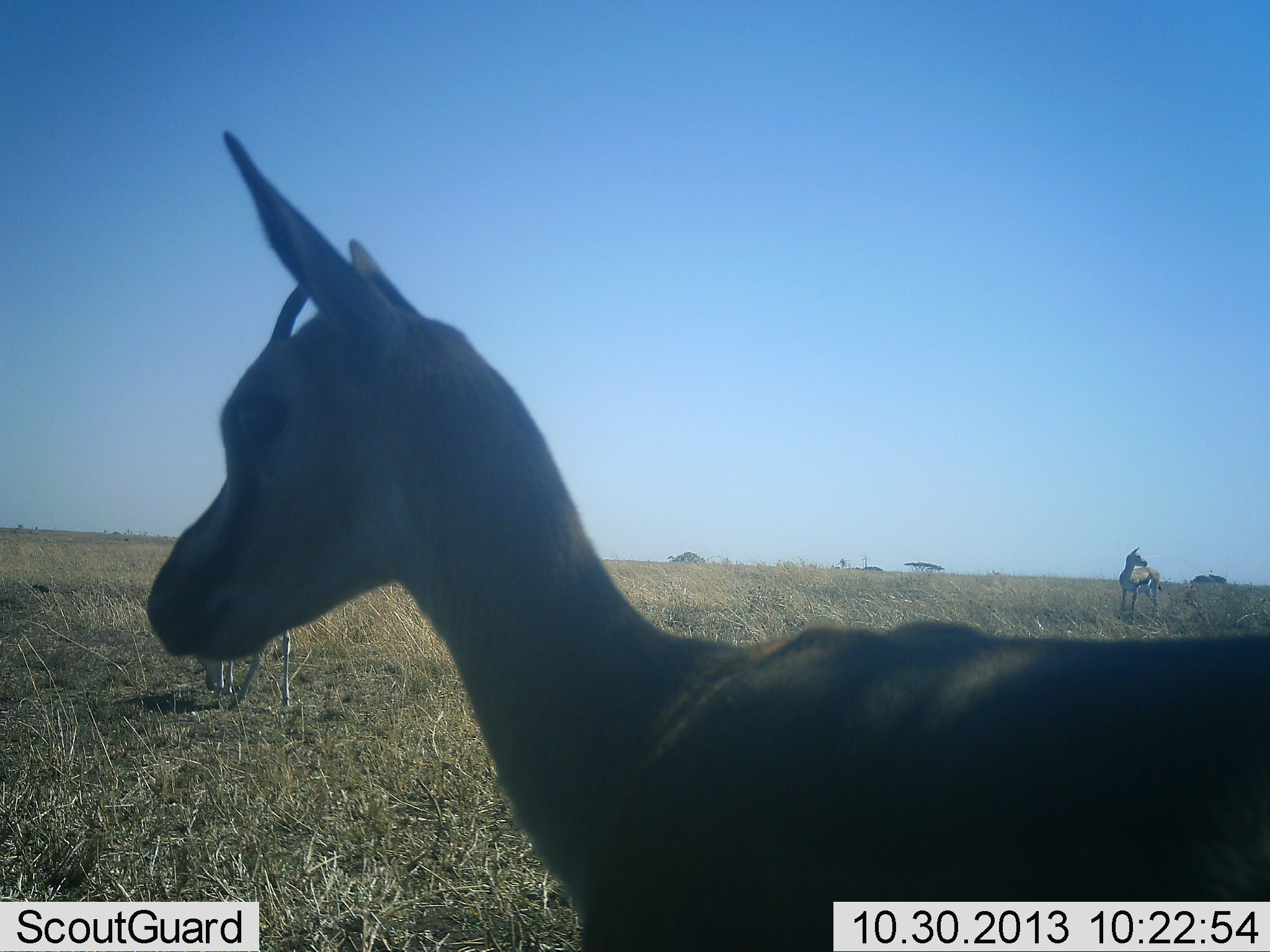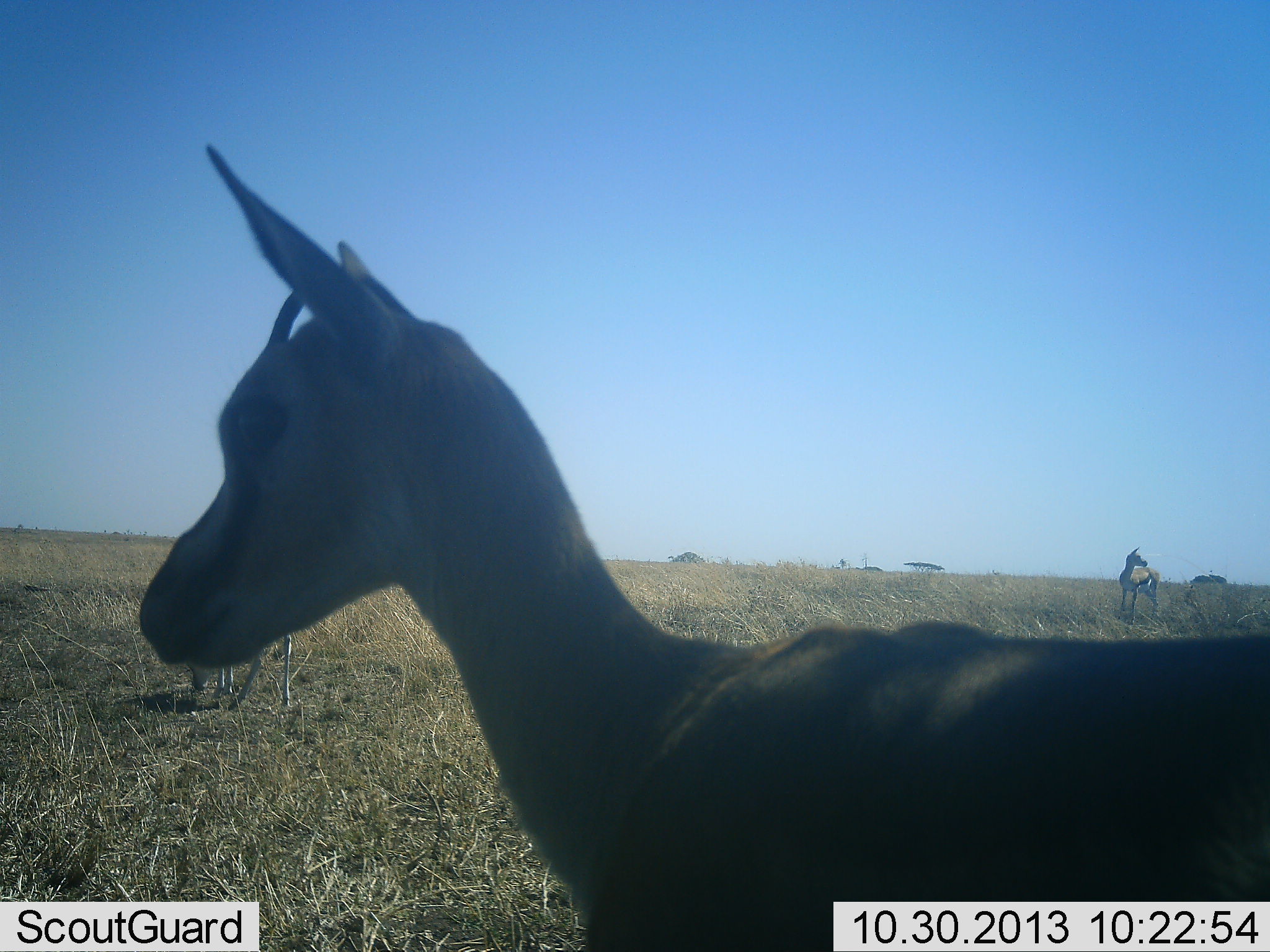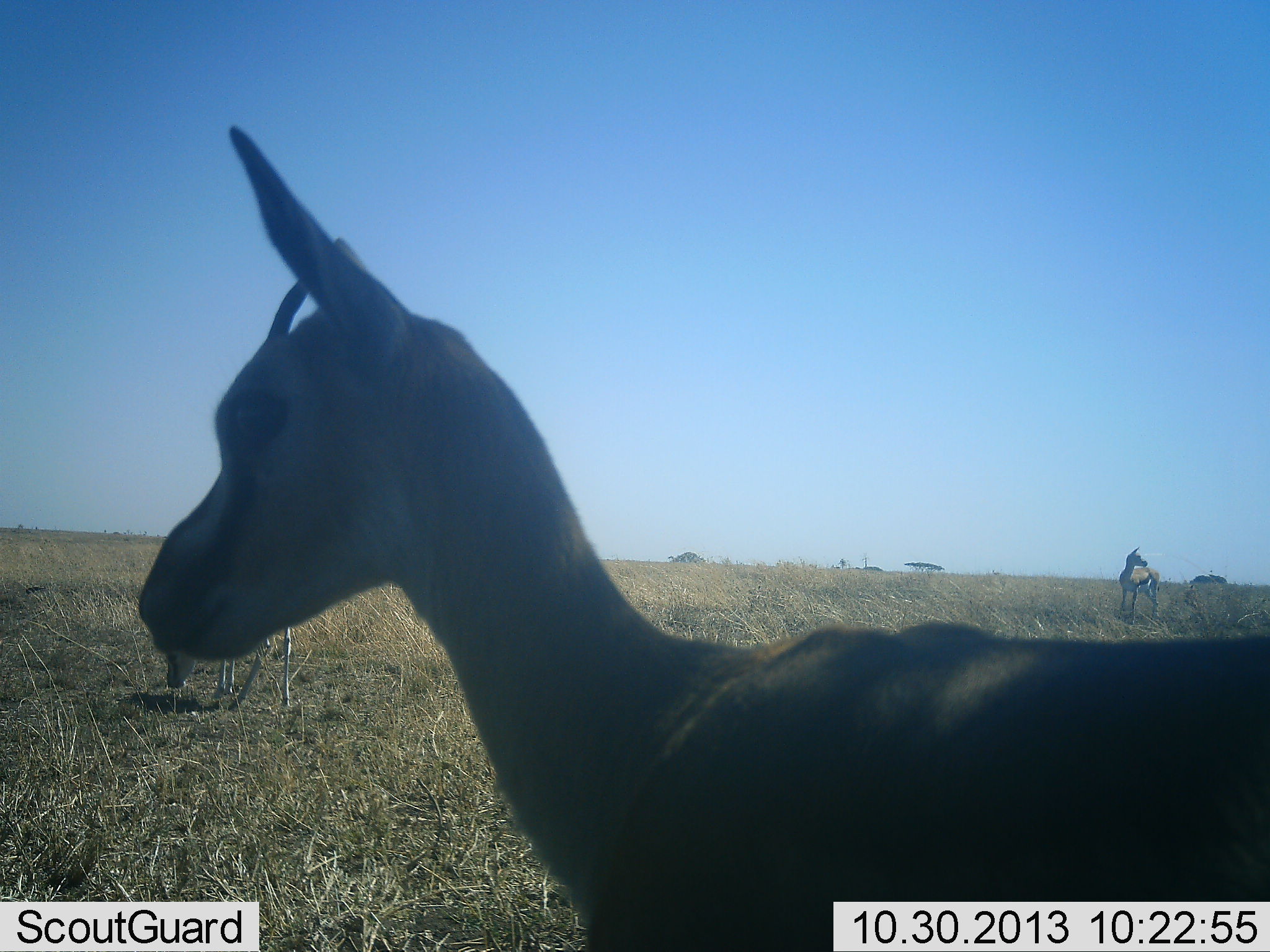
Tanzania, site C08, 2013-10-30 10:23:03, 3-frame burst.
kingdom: Animalia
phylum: Chordata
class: Mammalia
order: Artiodactyla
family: Bovidae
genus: Eudorcas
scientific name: Eudorcas thomsonii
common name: thomson's gazelle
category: gazellethomsons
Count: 3.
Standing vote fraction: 100%.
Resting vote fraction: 0%.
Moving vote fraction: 0%.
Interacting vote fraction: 0%.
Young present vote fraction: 3%.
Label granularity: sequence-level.